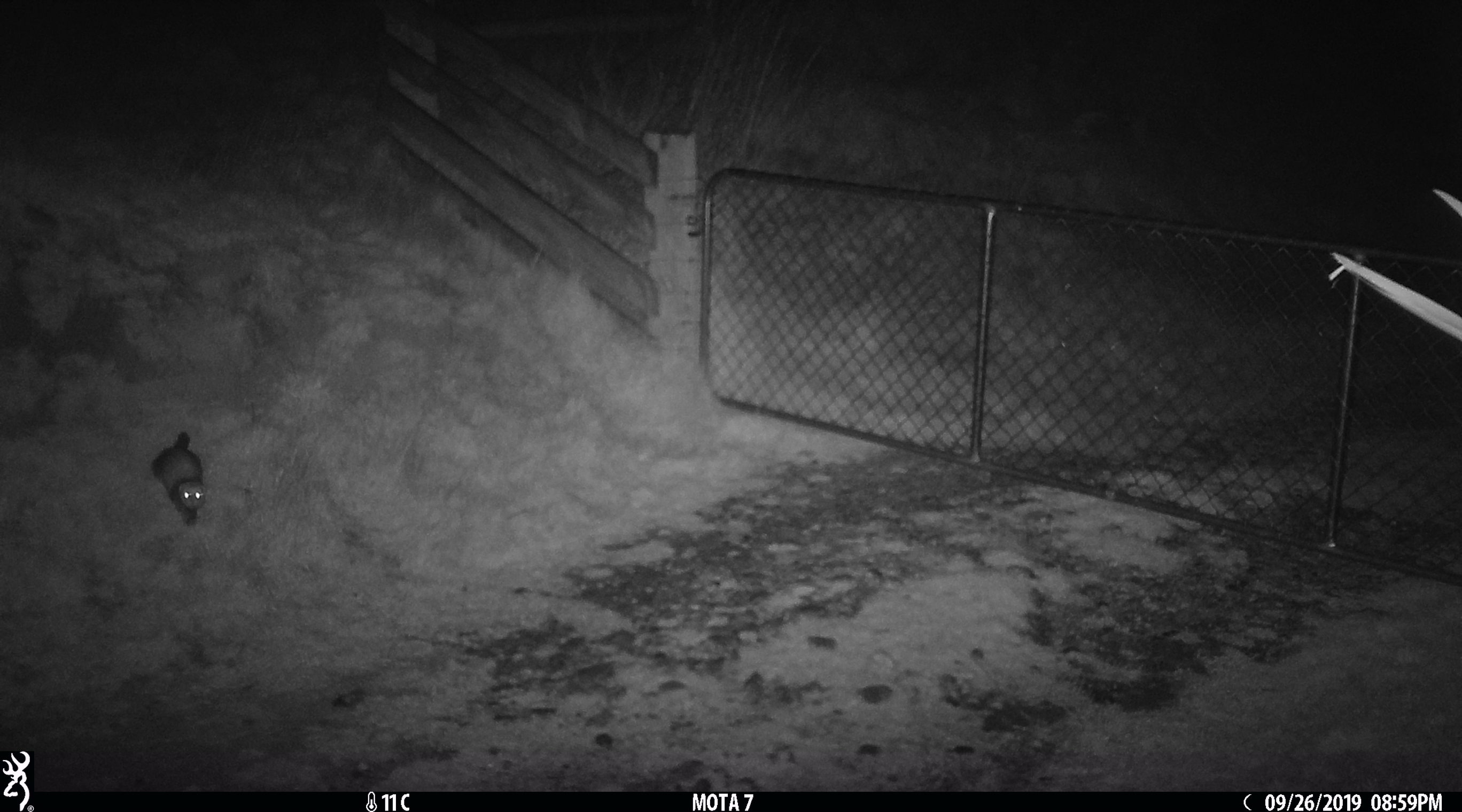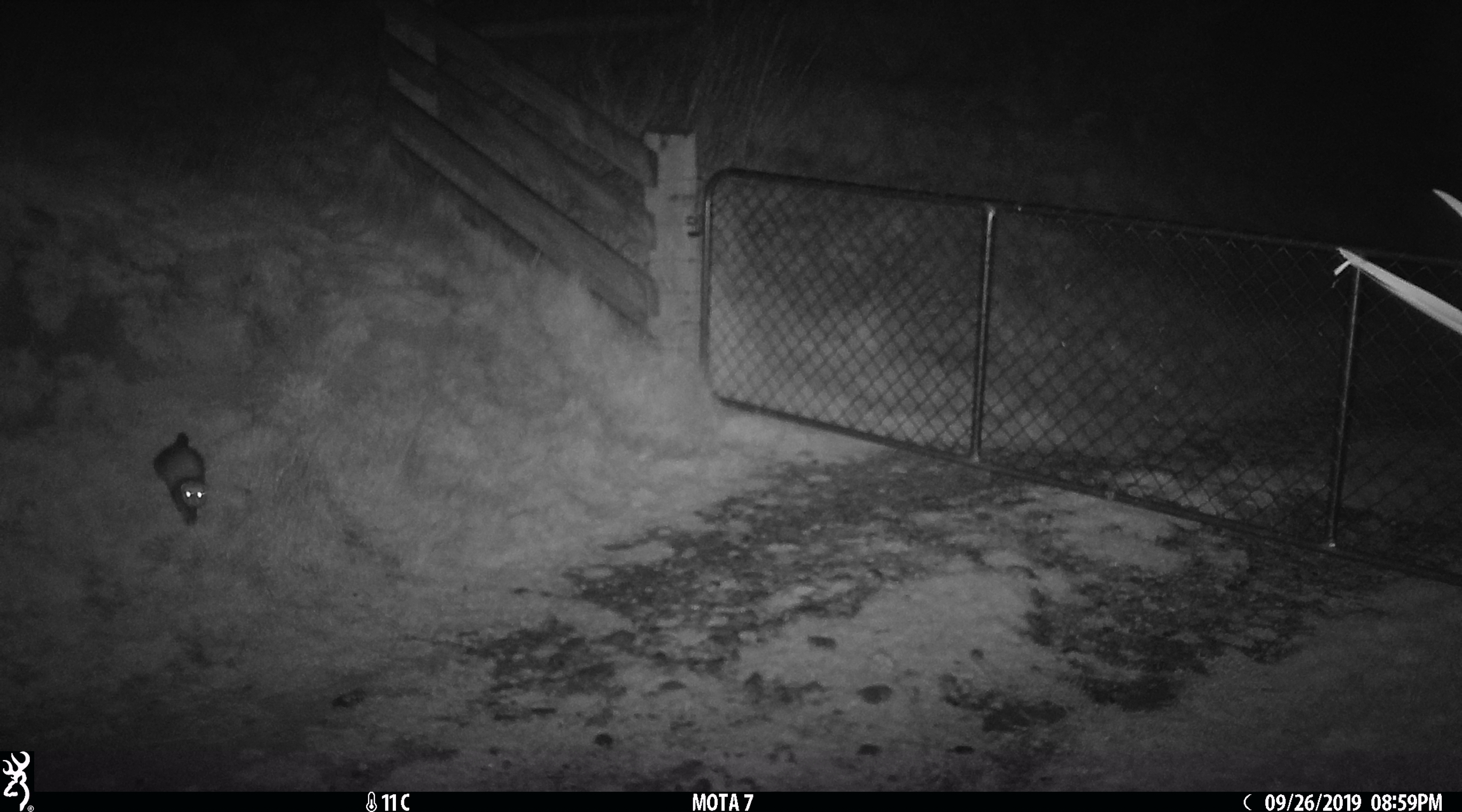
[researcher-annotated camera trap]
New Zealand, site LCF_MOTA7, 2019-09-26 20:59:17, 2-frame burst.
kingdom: Animalia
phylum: Chordata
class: Mammalia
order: Carnivora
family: Mustelidae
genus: Mustela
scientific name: Mustela furo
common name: ferret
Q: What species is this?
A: Ferret (Mustela furo).